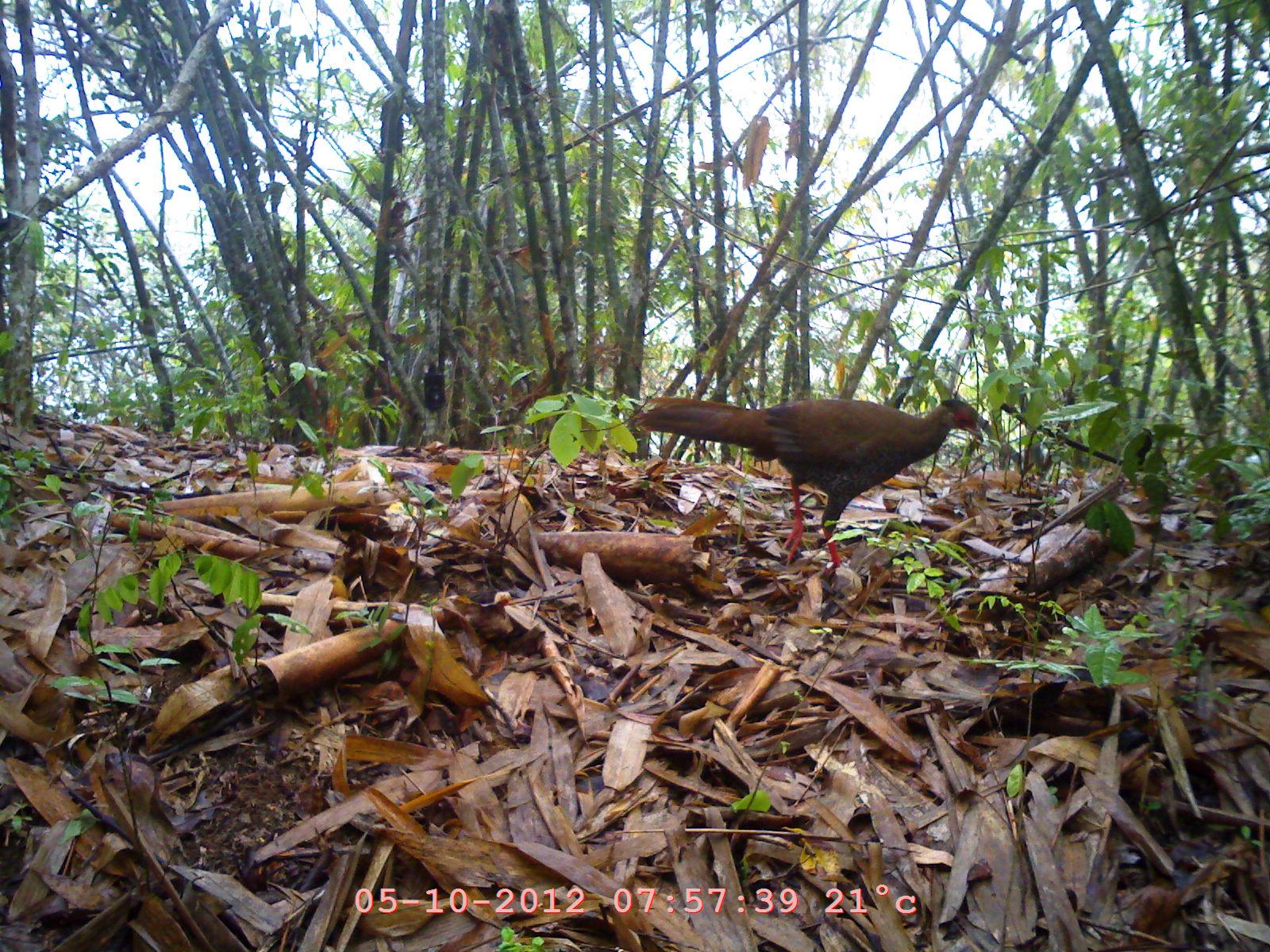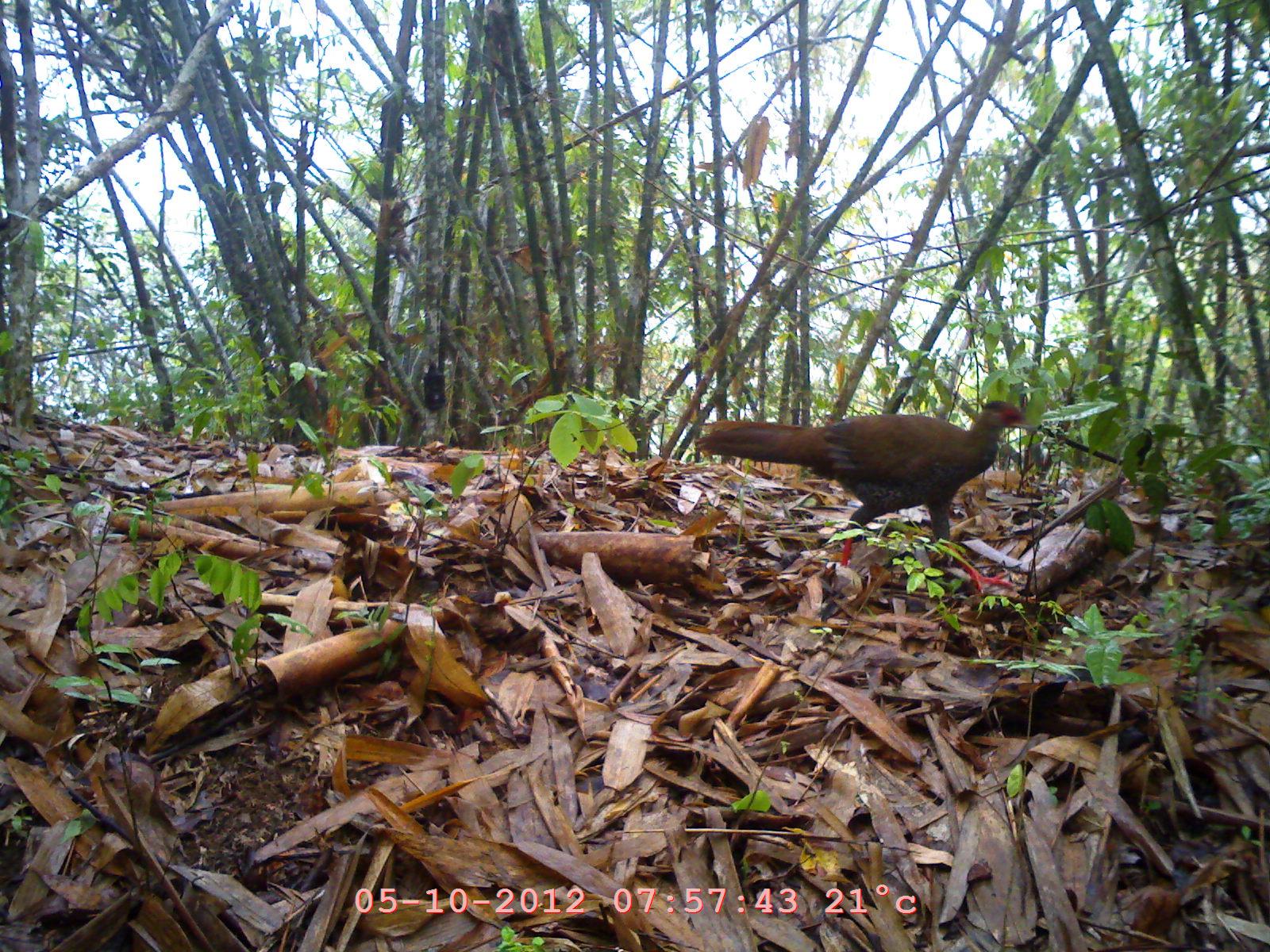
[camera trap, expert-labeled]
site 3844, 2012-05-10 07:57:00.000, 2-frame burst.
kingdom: Animalia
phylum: Chordata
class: Aves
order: Galliformes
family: Phasianidae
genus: Lophura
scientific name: Lophura nycthemera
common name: silver pheasant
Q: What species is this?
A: Lophura nycthemera (silver pheasant).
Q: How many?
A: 1.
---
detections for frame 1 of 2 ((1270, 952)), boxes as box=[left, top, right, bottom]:
lophura nycthemera: box=[632, 396, 983, 575]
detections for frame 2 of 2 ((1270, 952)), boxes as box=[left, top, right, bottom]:
lophura nycthemera: box=[696, 396, 1035, 595]